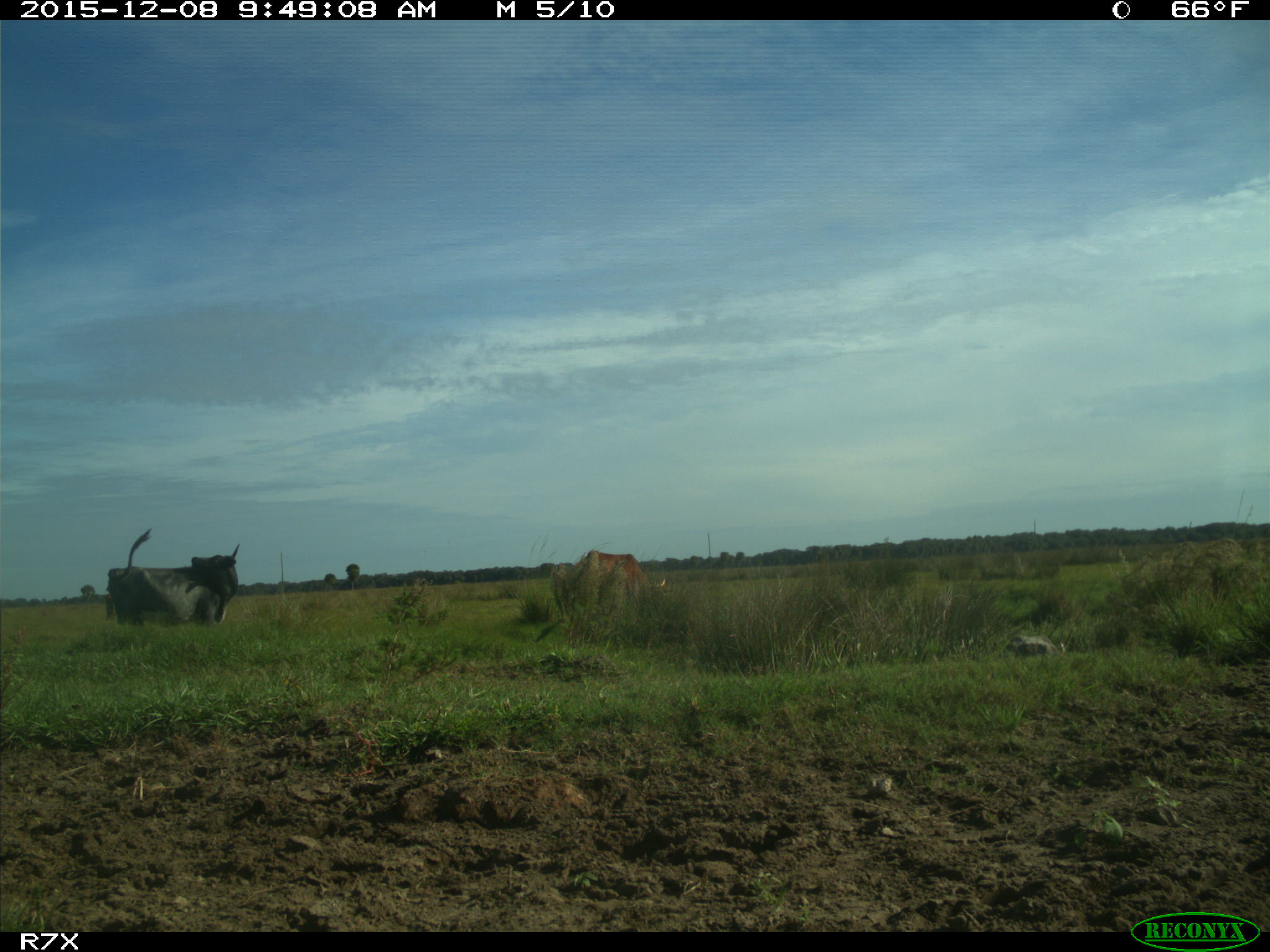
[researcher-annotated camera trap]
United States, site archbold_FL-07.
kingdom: Animalia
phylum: Chordata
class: Mammalia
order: Artiodactyla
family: Bovidae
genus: Bos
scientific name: Bos taurus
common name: domestic cow